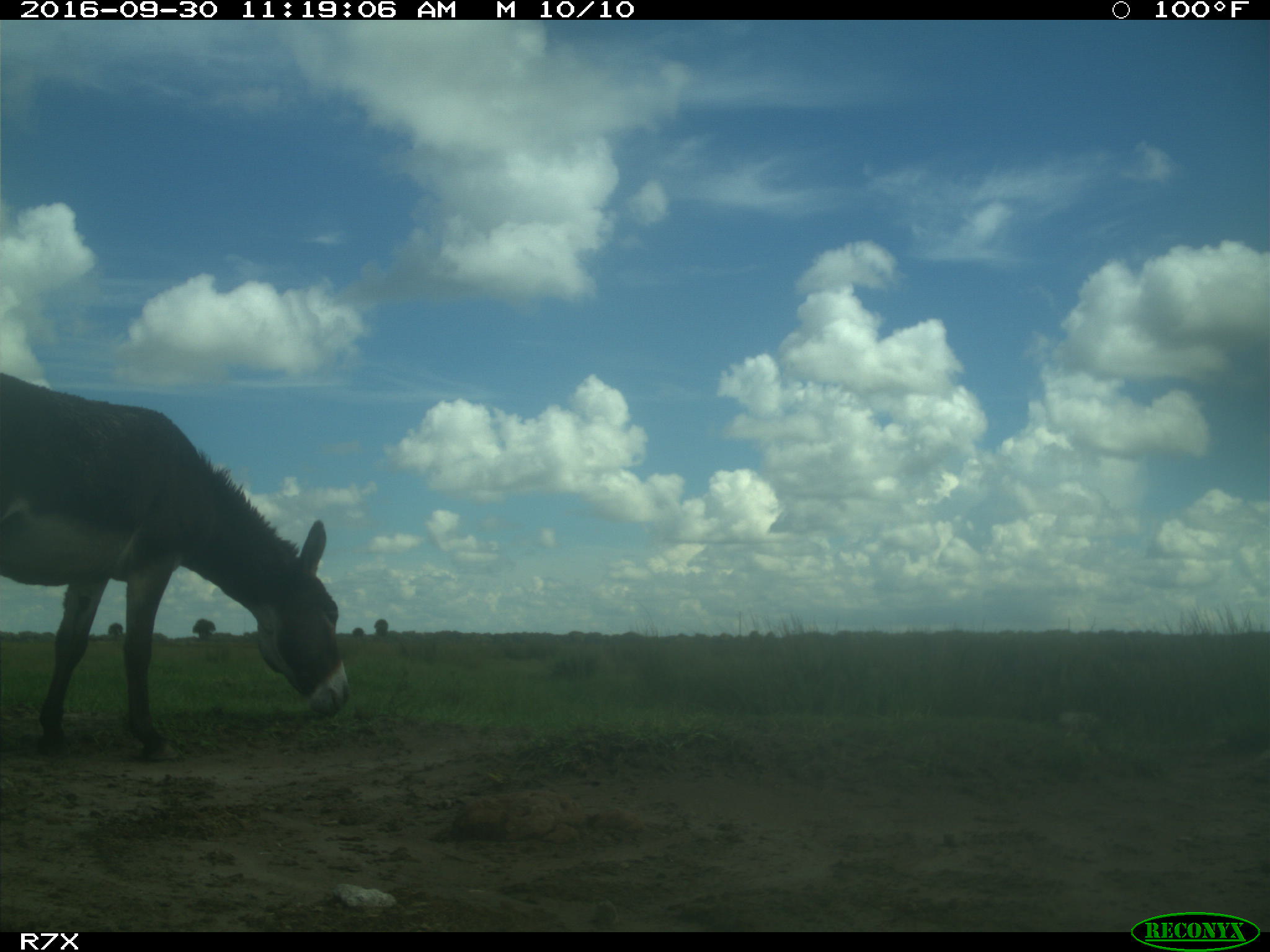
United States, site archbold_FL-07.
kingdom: Animalia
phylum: Chordata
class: Mammalia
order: Perissodactyla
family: Equidae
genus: Equus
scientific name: Equus africanus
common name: african wild ass